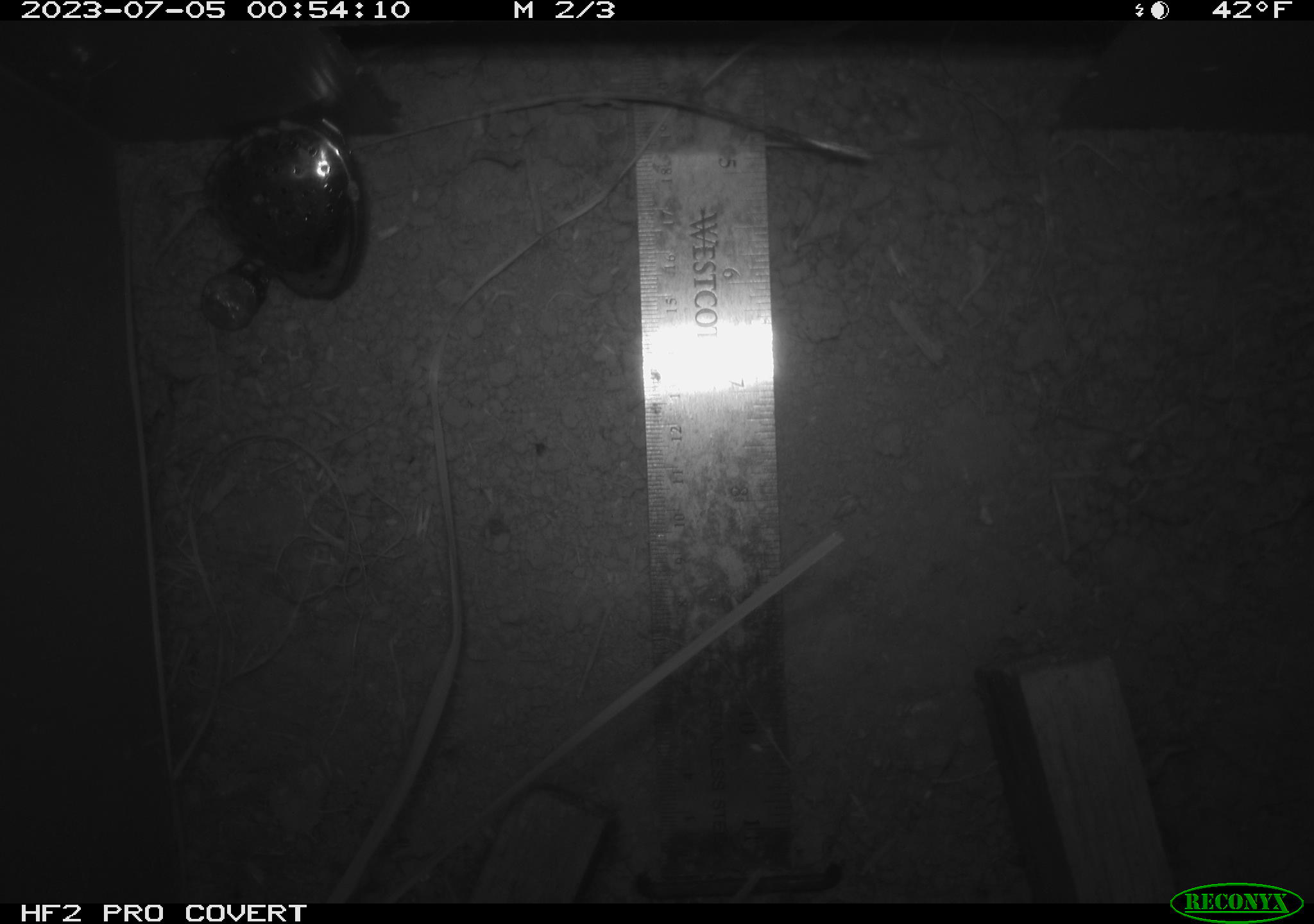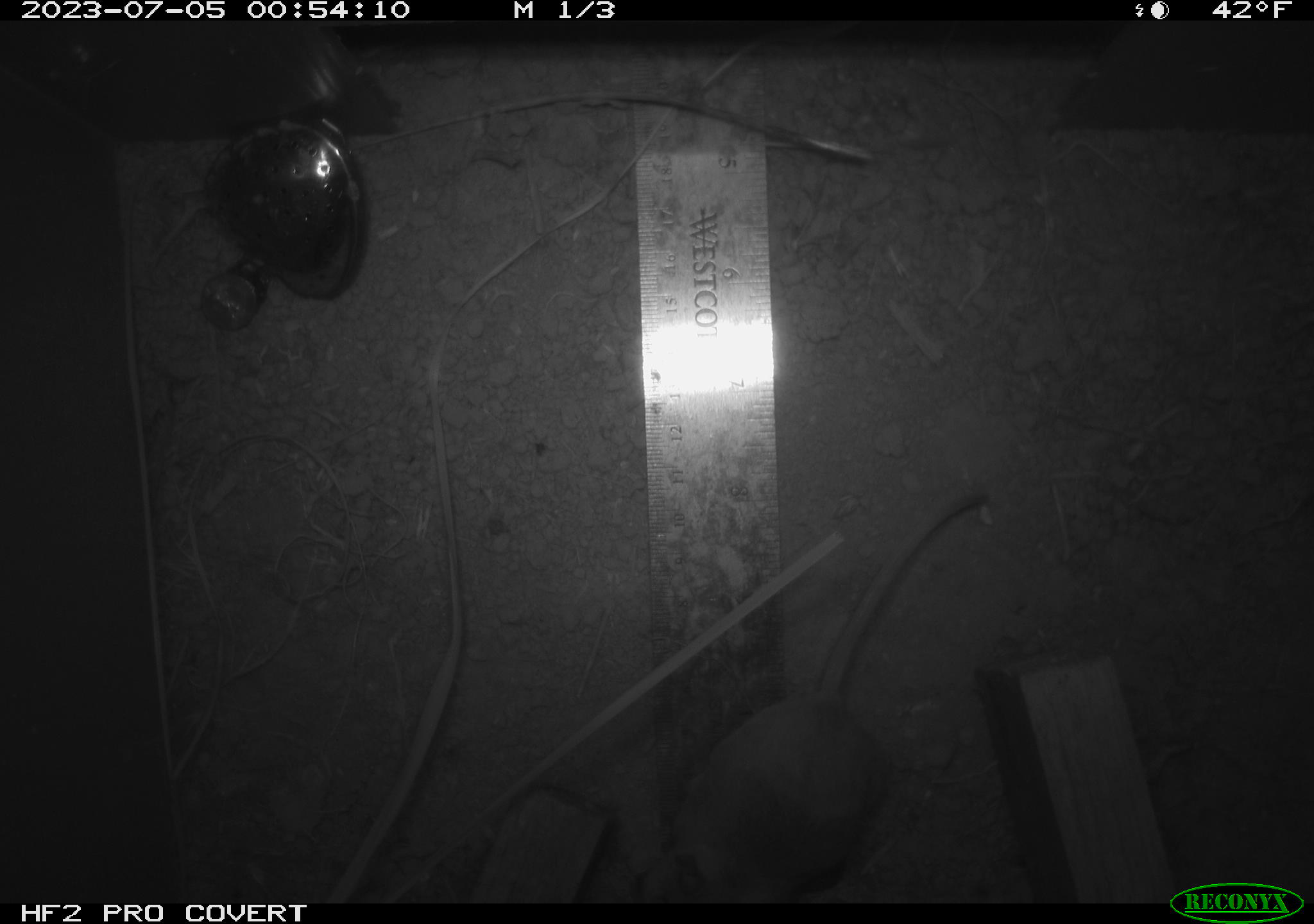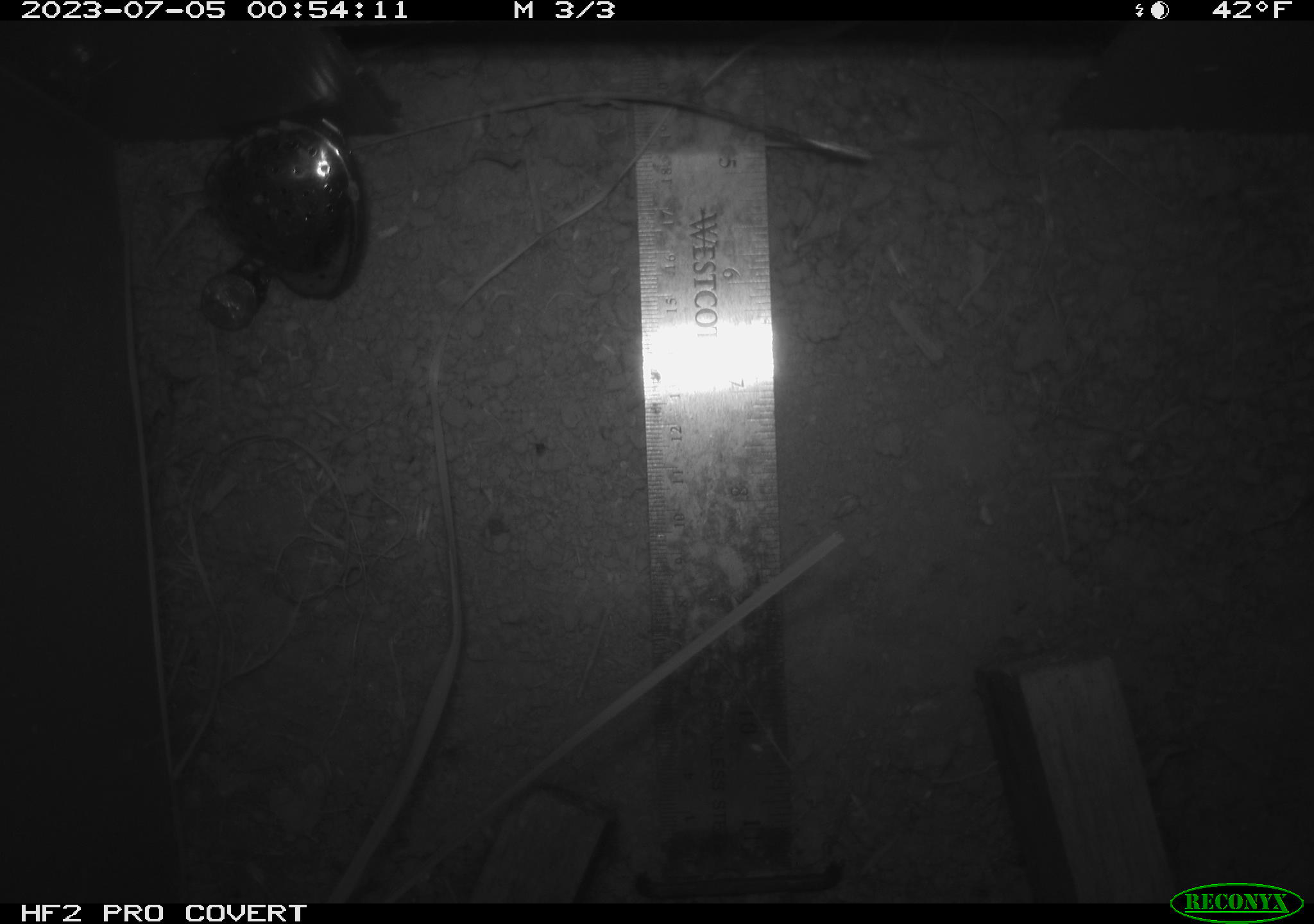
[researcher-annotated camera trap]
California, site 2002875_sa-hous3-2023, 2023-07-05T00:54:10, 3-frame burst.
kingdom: Animalia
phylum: Chordata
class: Mammalia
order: Rodentia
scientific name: Rodentia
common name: mouse species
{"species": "mouse species (Rodentia)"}